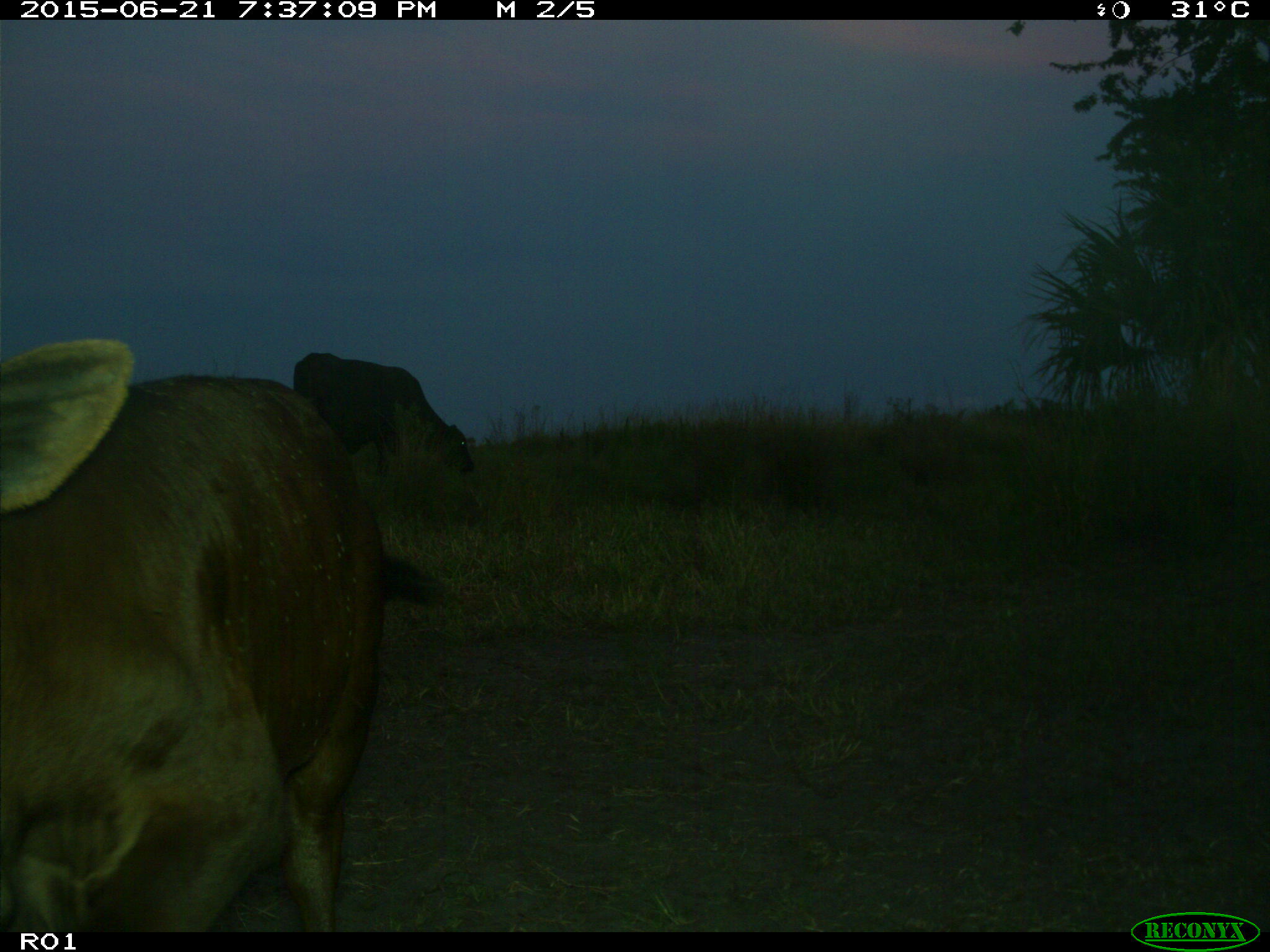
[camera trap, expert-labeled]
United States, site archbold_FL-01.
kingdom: Animalia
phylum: Chordata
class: Mammalia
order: Artiodactyla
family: Bovidae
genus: Bos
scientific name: Bos taurus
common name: domestic cow